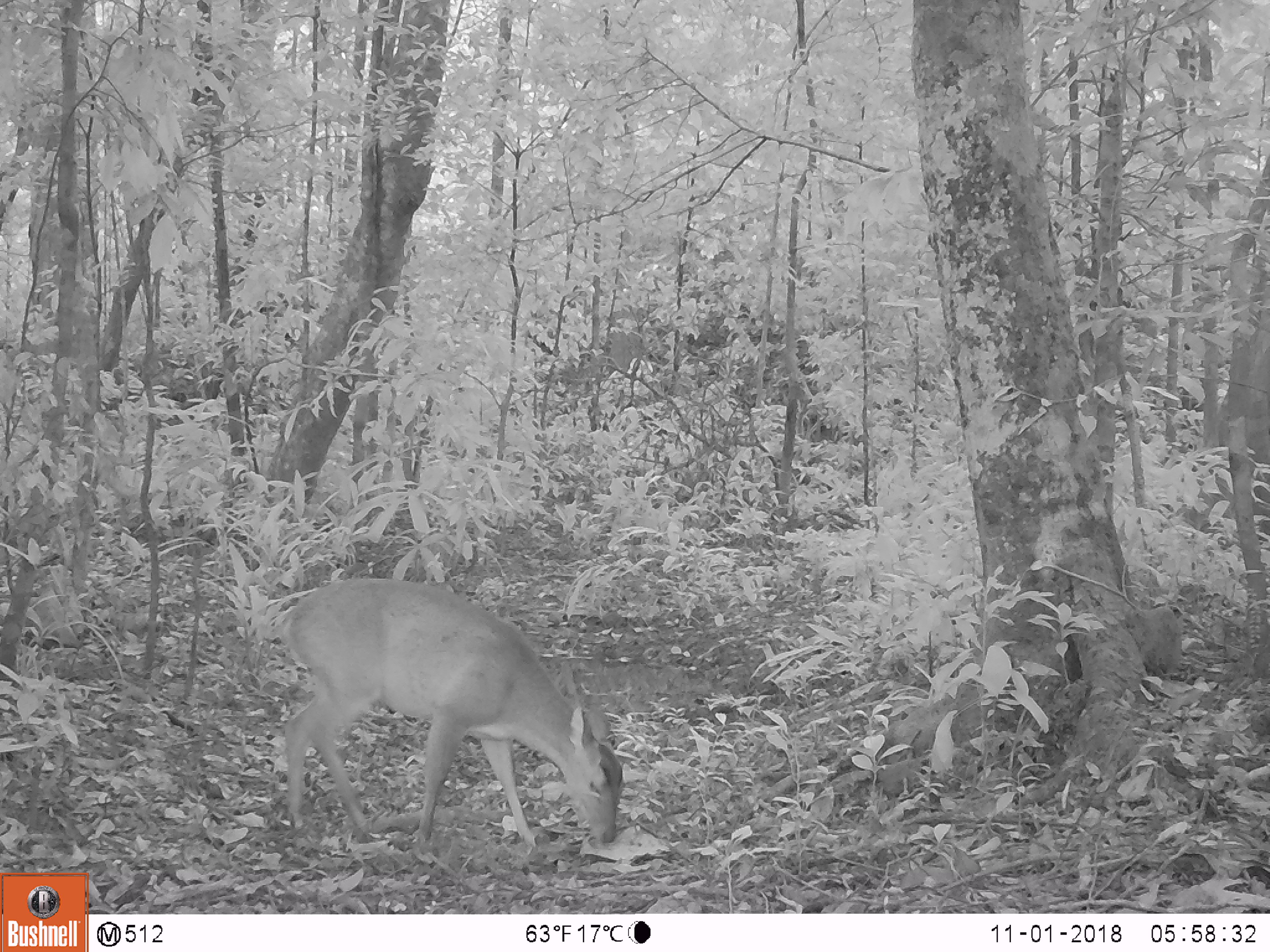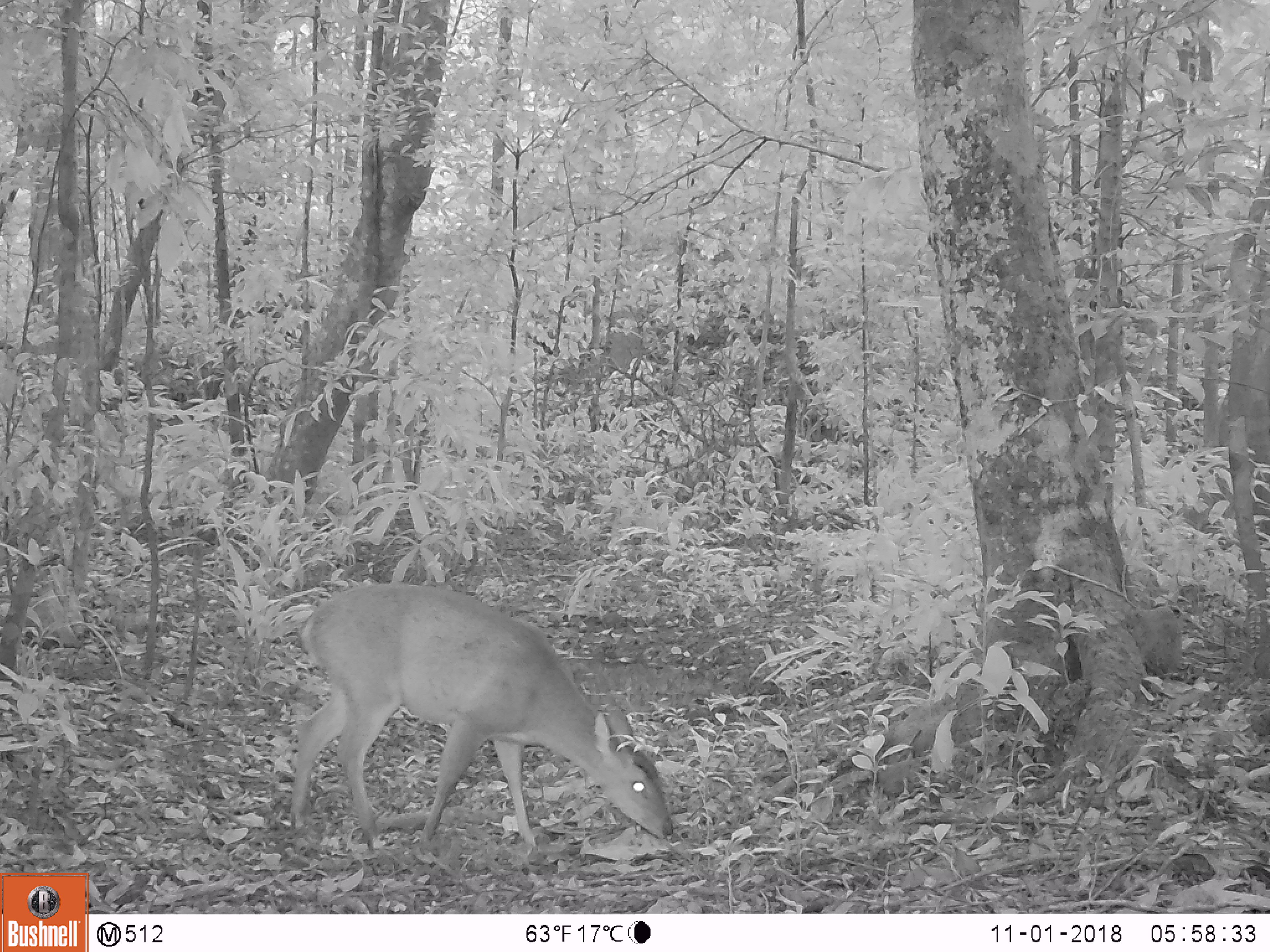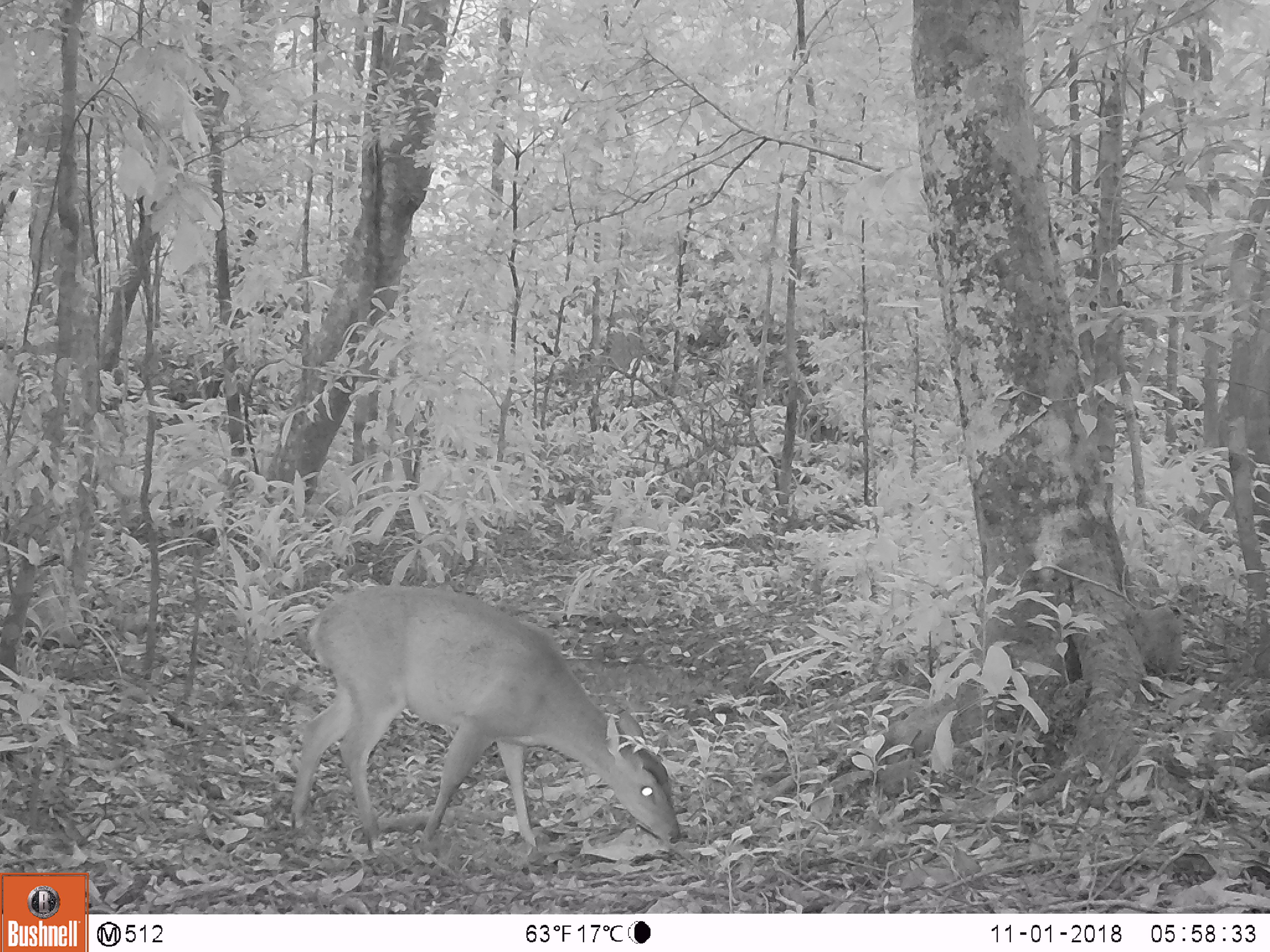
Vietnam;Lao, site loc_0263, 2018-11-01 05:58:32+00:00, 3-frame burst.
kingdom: Animalia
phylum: Chordata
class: Mammalia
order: Artiodactyla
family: Cervidae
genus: Muntiacus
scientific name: Muntiacus vuquangensis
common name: large-antlered muntjac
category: large antlered muntjac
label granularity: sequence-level